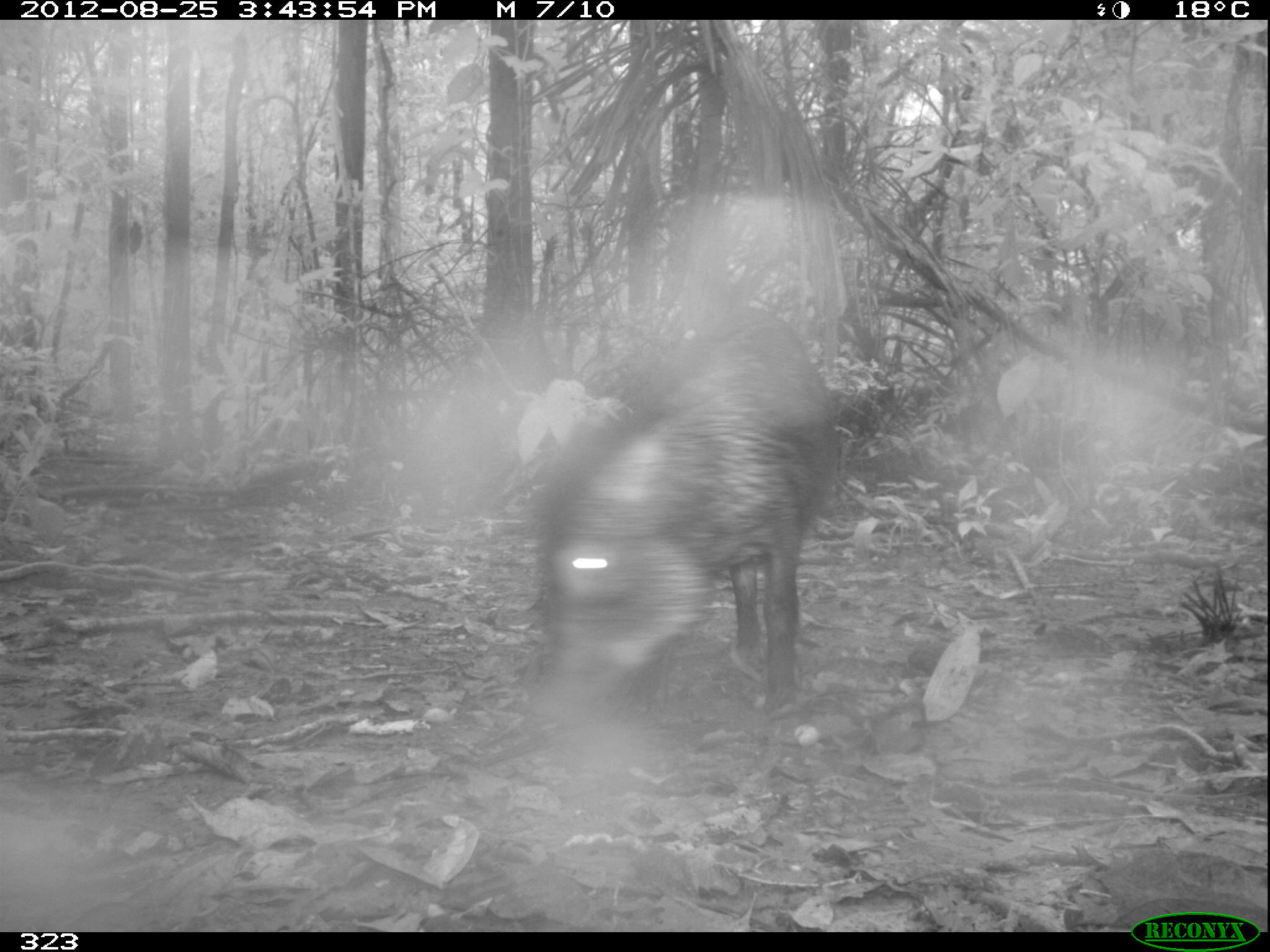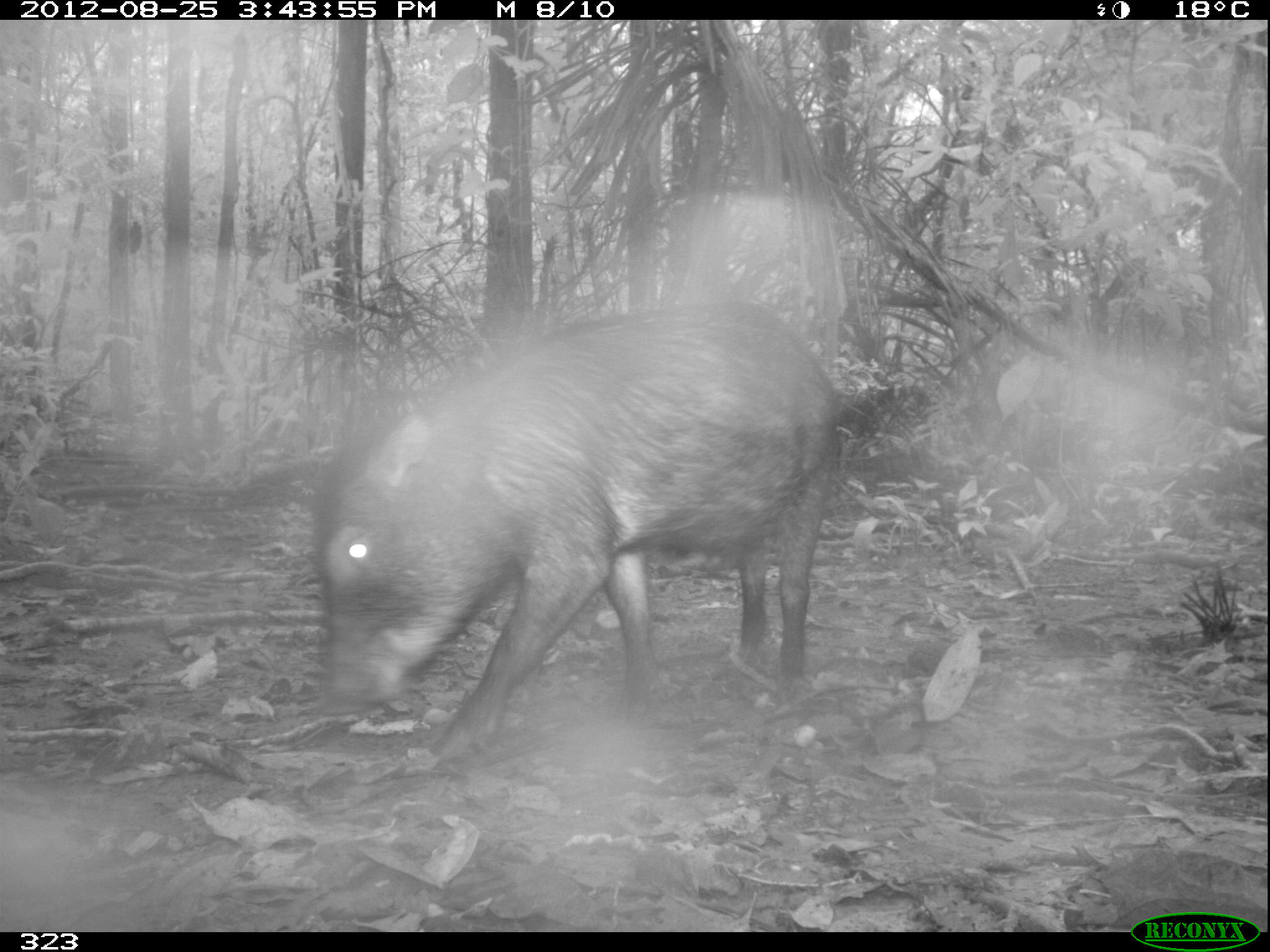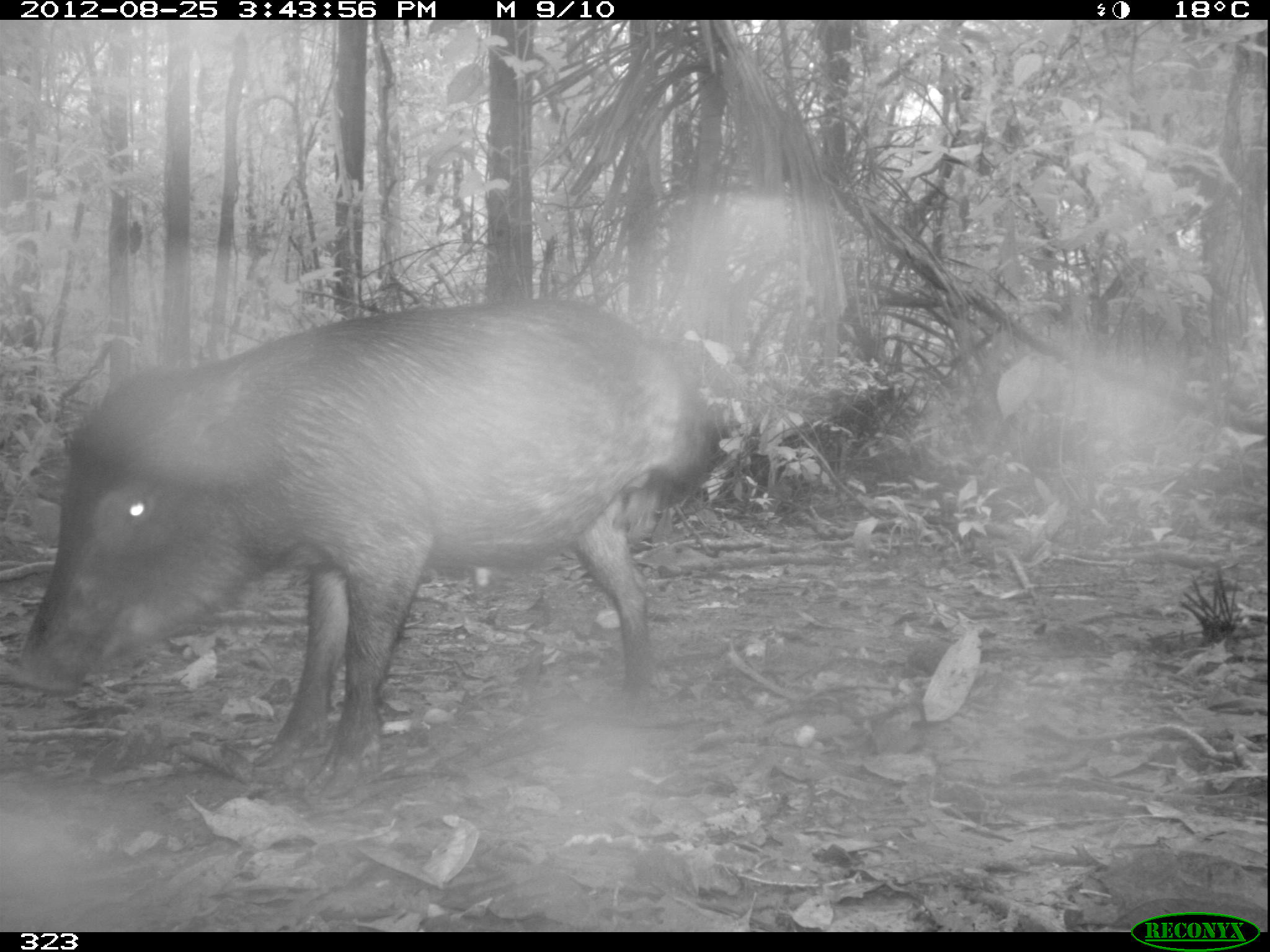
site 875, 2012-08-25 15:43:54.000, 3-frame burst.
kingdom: Animalia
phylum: Chordata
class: Mammalia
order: Artiodactyla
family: Tayassuidae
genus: Tayassu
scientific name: Tayassu pecari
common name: white-lipped peccary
Tayassu pecari (white-lipped peccary).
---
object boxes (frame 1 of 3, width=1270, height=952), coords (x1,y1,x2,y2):
tayassu pecari: (535,306,832,724)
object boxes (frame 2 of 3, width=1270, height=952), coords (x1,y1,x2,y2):
tayassu pecari: (309,299,839,768)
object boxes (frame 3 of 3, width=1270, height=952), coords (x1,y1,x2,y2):
tayassu pecari: (14,296,721,801)